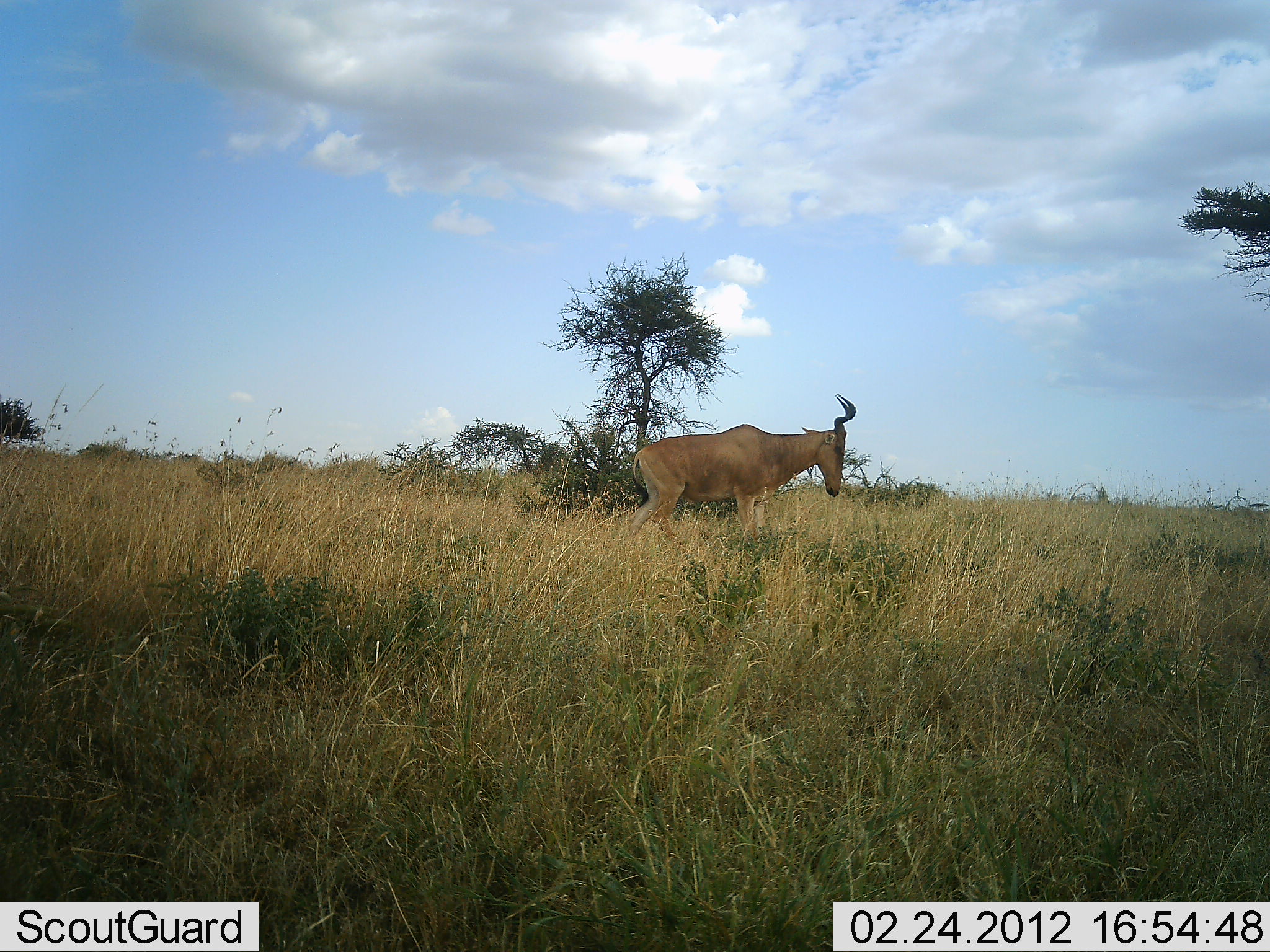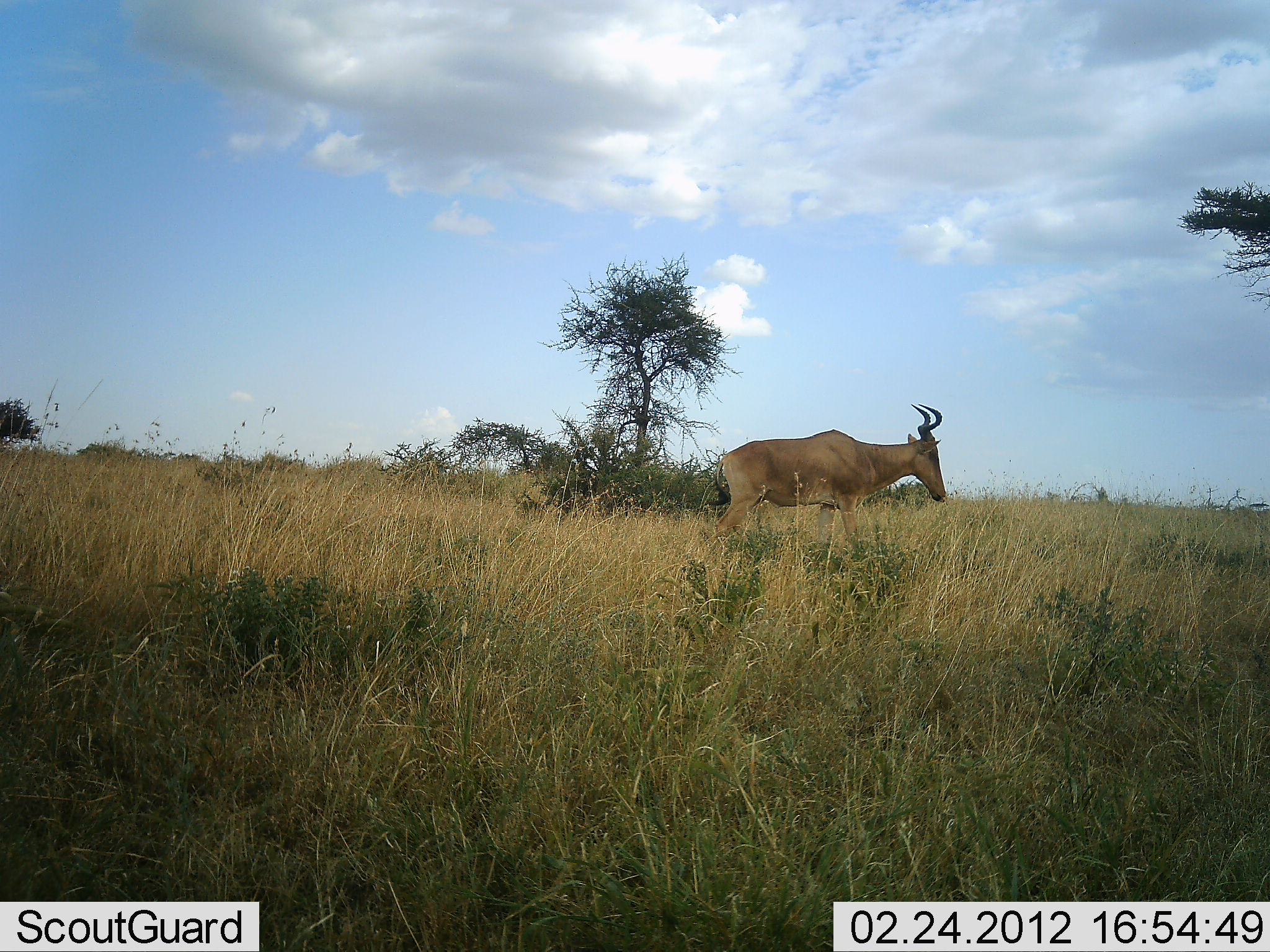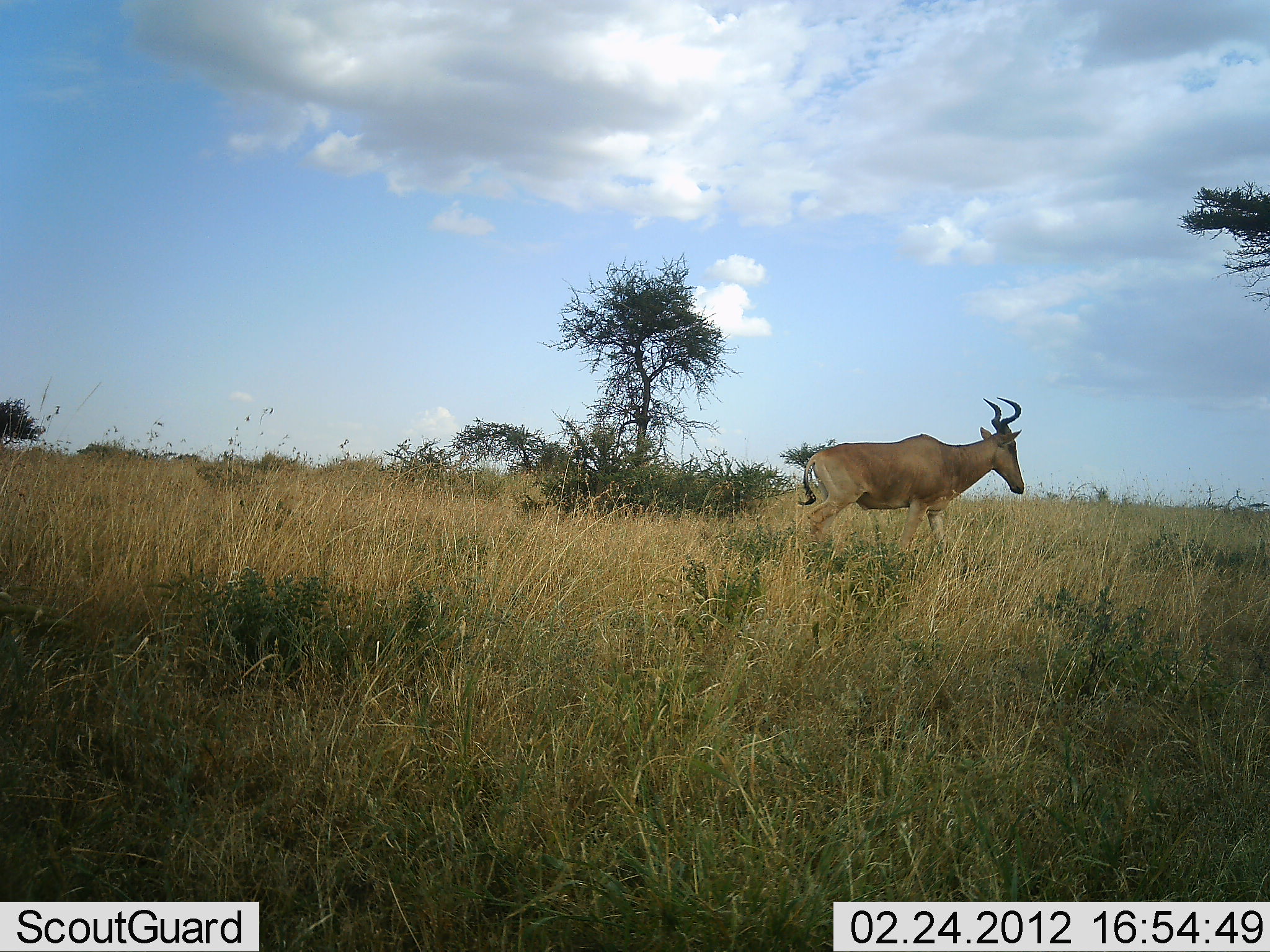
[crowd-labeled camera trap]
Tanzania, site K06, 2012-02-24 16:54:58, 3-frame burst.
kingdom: Animalia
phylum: Chordata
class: Mammalia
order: Artiodactyla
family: Bovidae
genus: Alcelaphus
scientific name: Alcelaphus buselaphus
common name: hartebeest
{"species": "hartebeest (Alcelaphus buselaphus)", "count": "1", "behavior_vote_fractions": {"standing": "10%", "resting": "0%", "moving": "90%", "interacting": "0%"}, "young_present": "0%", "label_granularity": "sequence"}